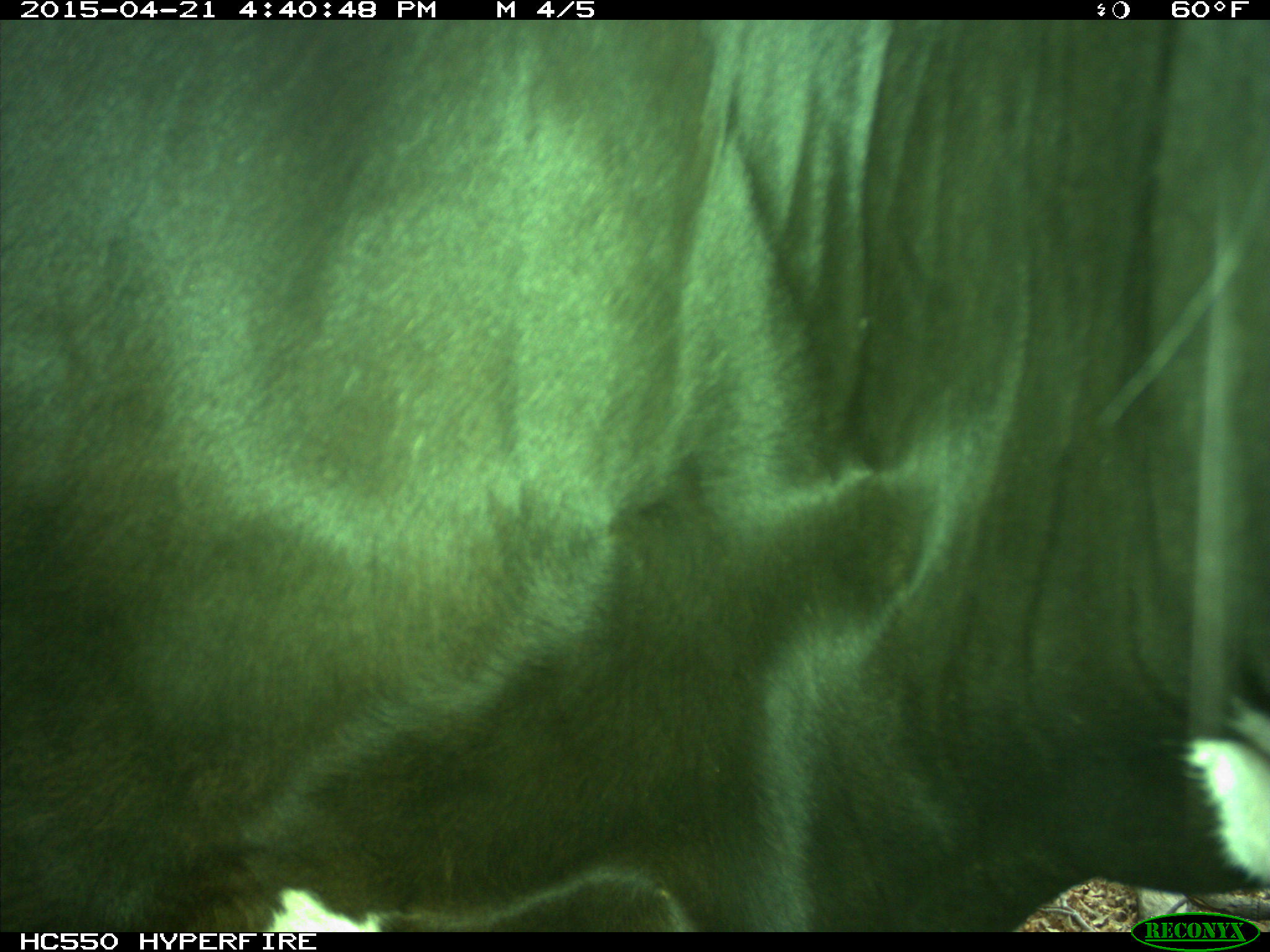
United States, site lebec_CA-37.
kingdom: Animalia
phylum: Chordata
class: Mammalia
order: Artiodactyla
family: Bovidae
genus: Bos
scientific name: Bos taurus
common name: domestic cow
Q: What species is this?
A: Bos taurus (domestic cow).